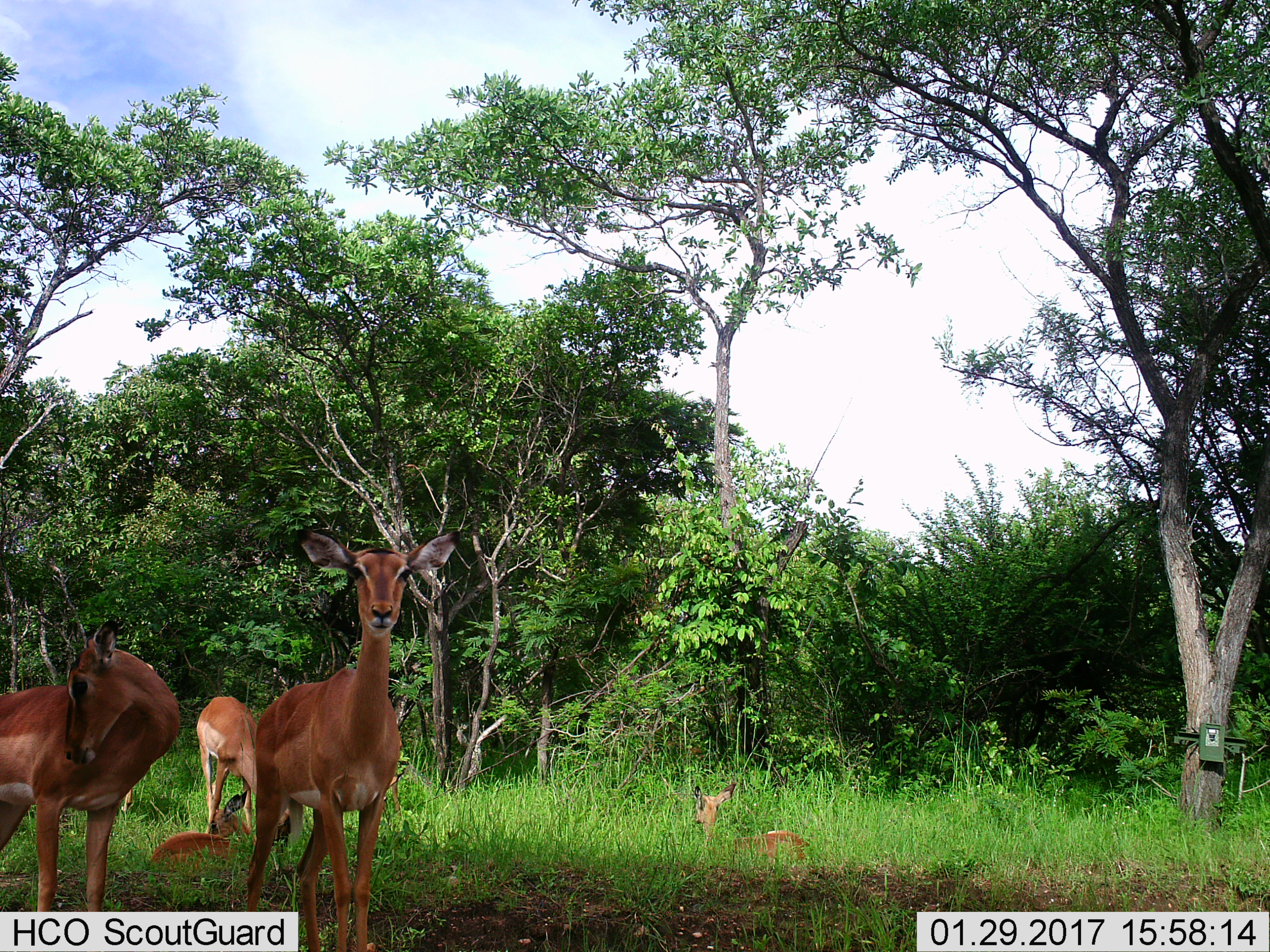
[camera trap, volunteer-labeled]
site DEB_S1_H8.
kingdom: Animalia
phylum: Chordata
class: Mammalia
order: Artiodactyla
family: Bovidae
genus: Aepyceros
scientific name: Aepyceros melampus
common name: impala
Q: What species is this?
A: Impala (Aepyceros melampus).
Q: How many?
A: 5.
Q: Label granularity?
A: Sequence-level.